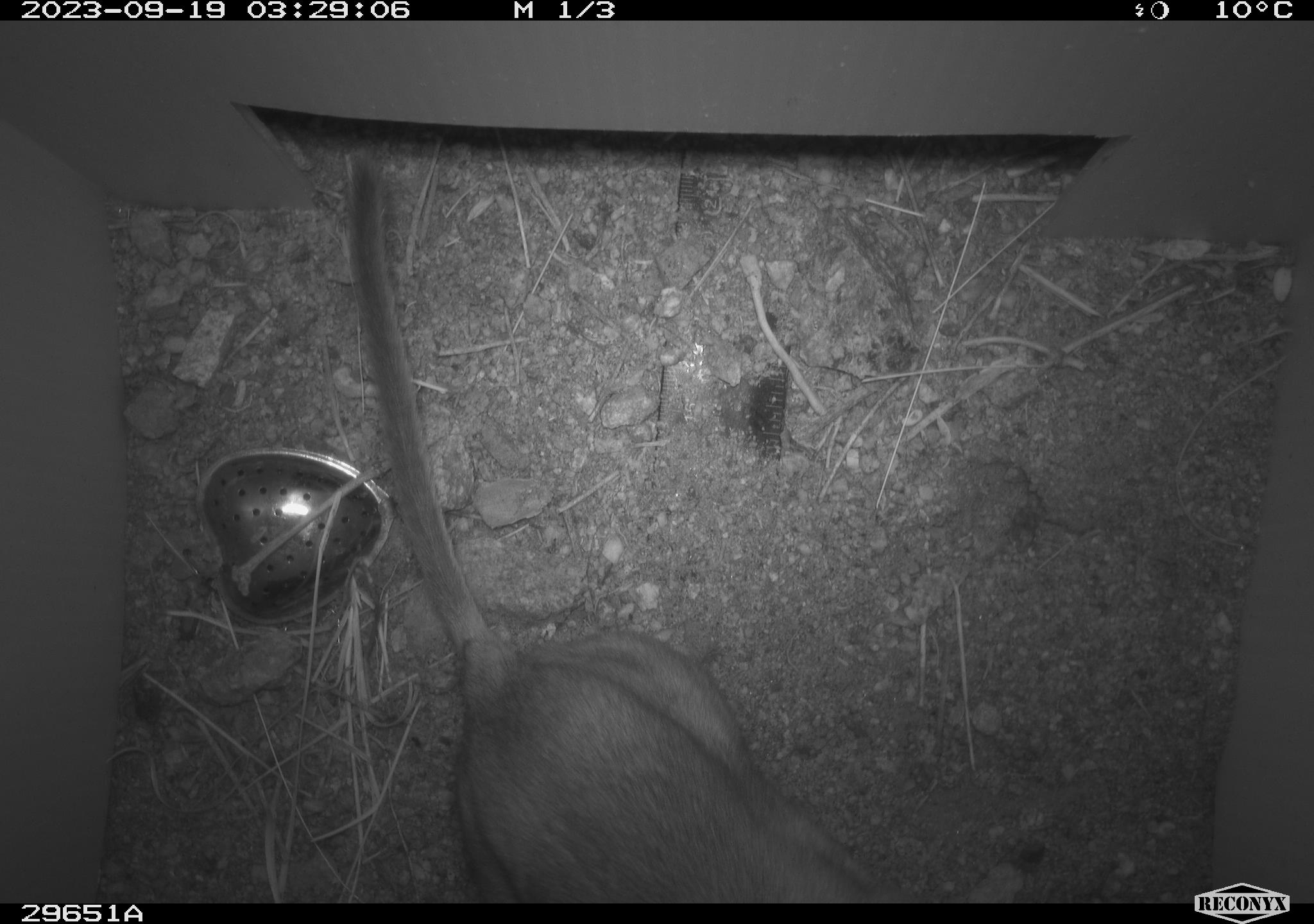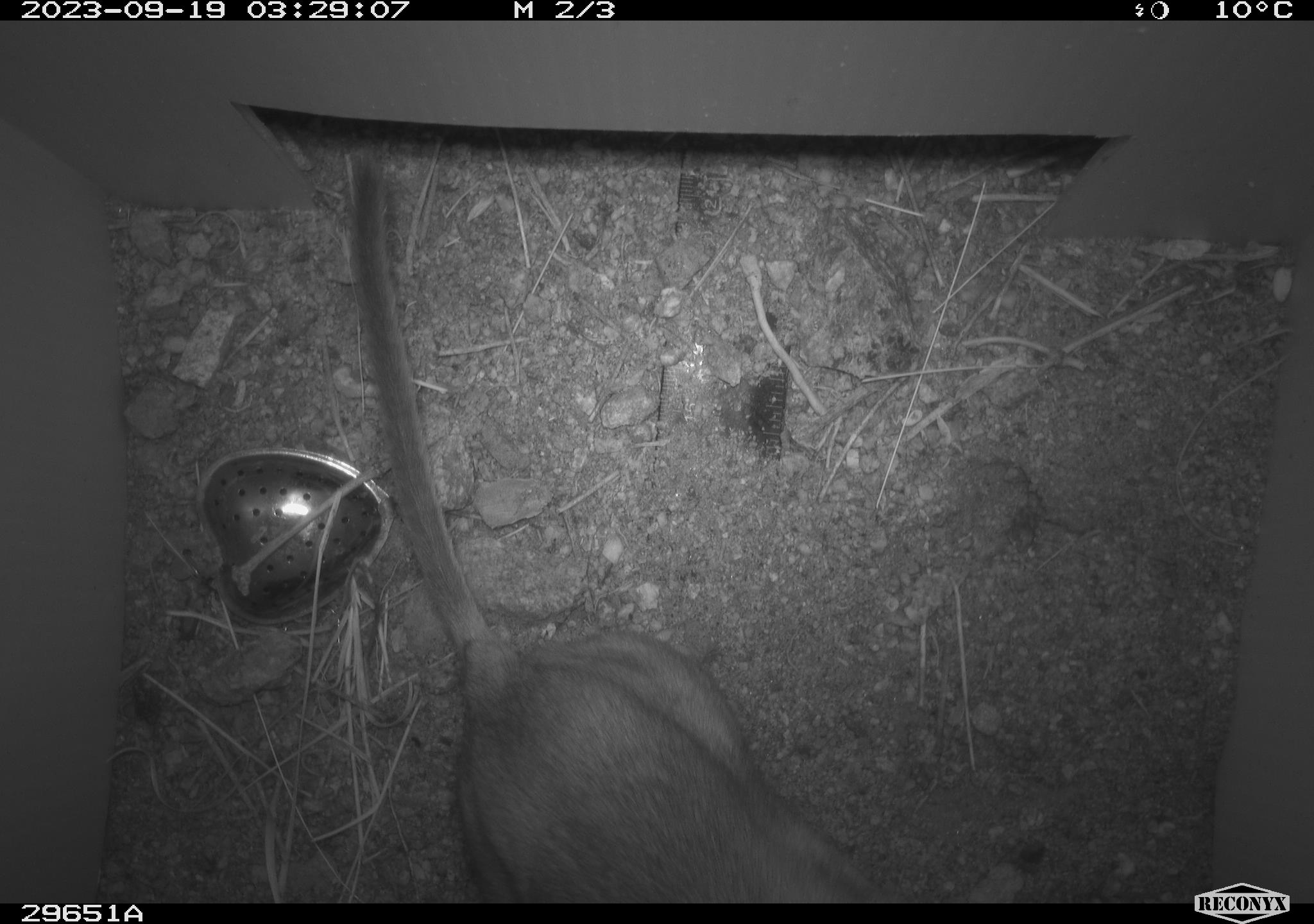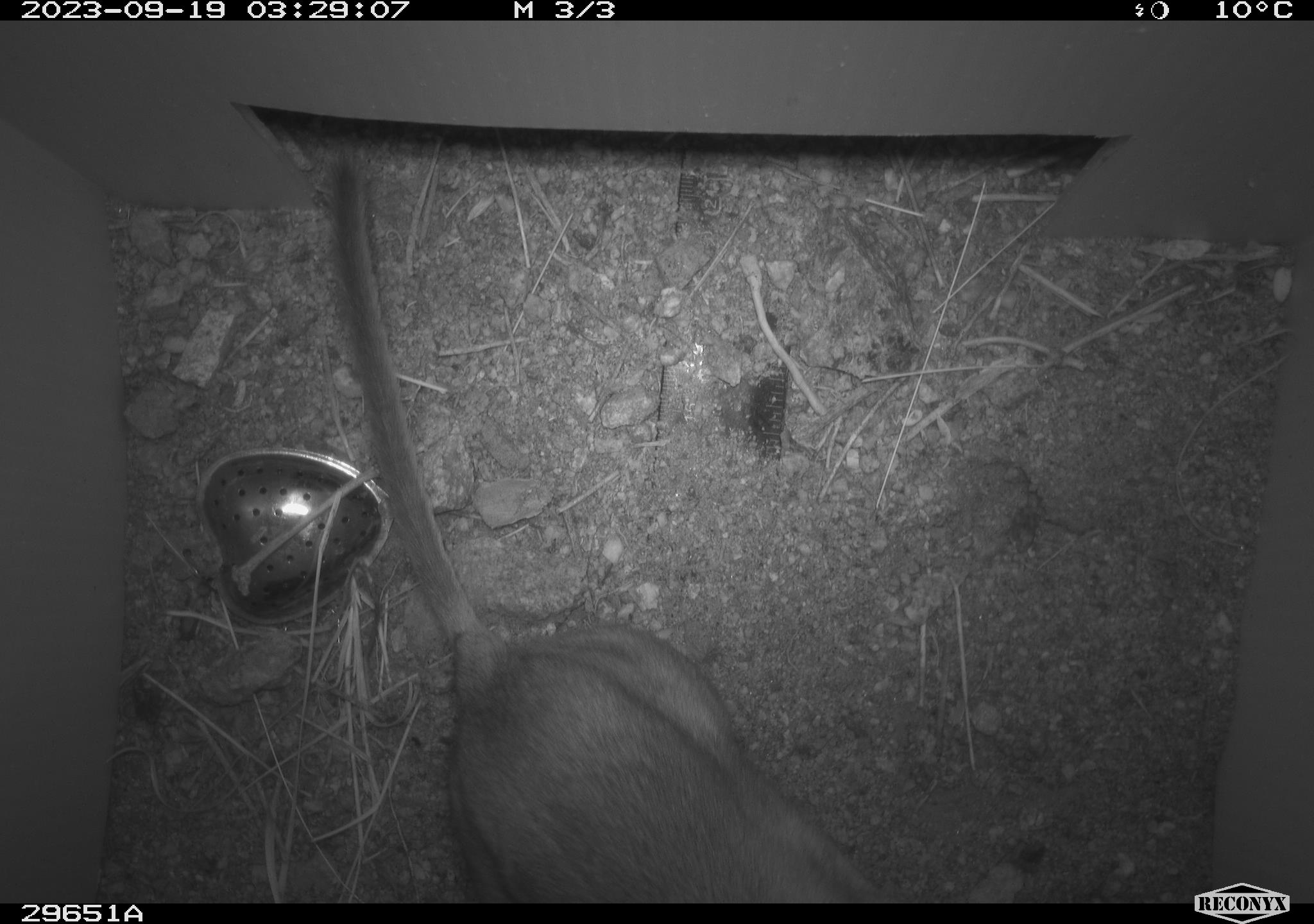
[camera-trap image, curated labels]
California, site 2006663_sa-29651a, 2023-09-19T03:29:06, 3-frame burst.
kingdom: Animalia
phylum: Chordata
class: Mammalia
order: Rodentia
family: Cricetidae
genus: Neotoma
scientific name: Neotoma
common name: pack rat or woodrat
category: neotoma species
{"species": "neotoma species (pack rat or woodrat) (Neotoma)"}